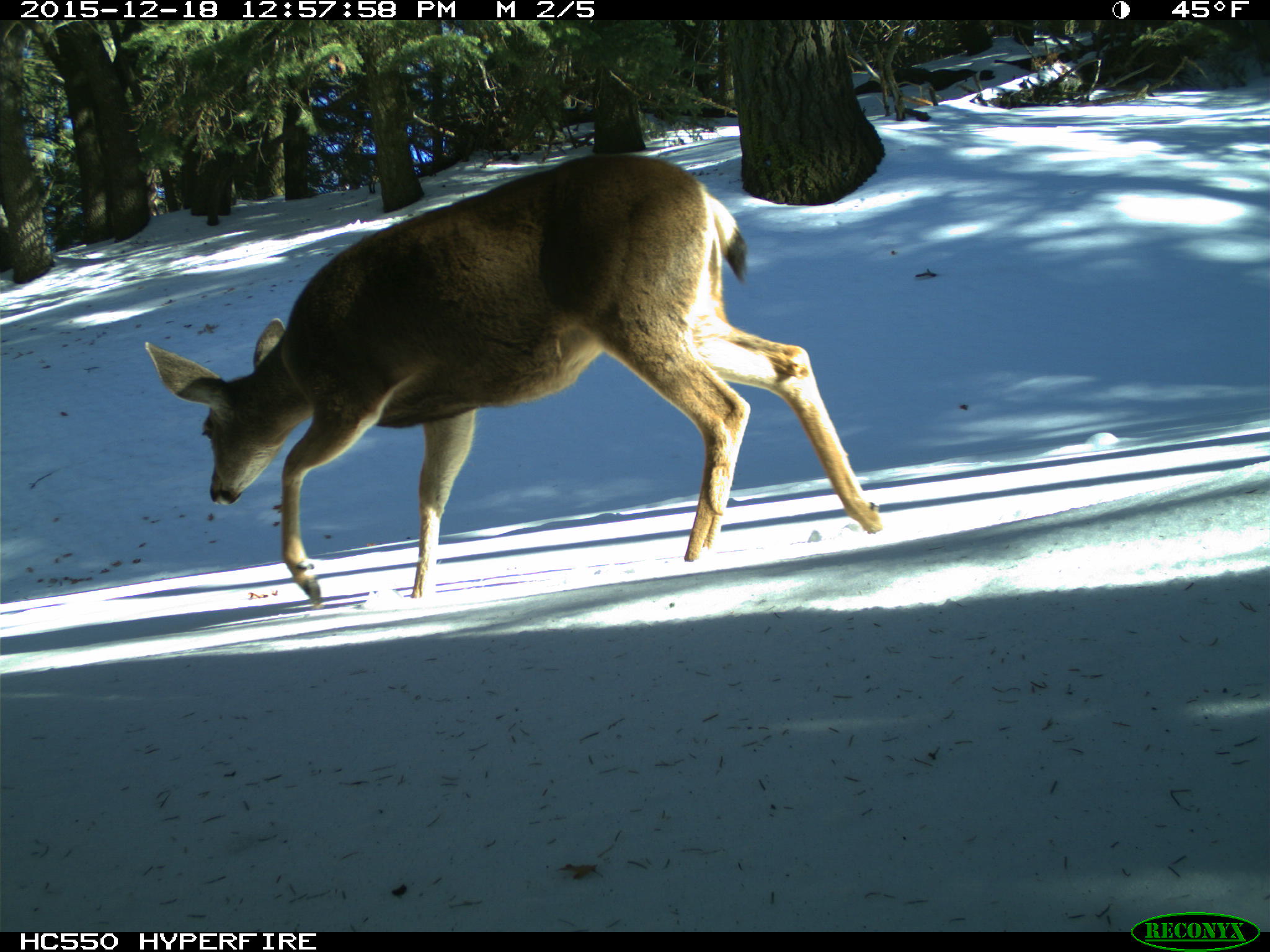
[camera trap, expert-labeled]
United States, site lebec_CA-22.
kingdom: Animalia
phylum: Chordata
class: Mammalia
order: Artiodactyla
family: Cervidae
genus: Odocoileus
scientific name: Odocoileus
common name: deer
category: unidentified deer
Unidentified deer (deer) (Odocoileus).